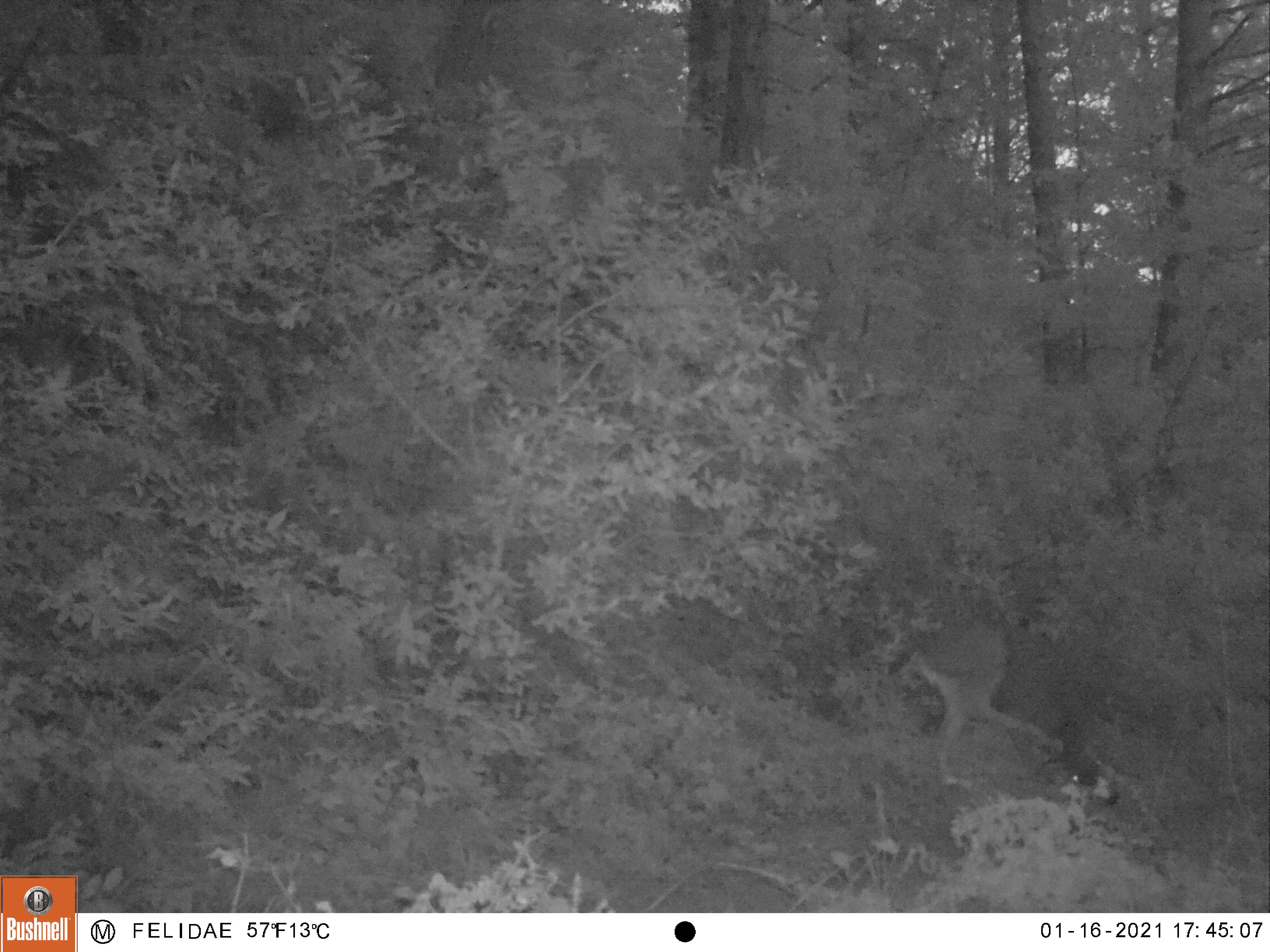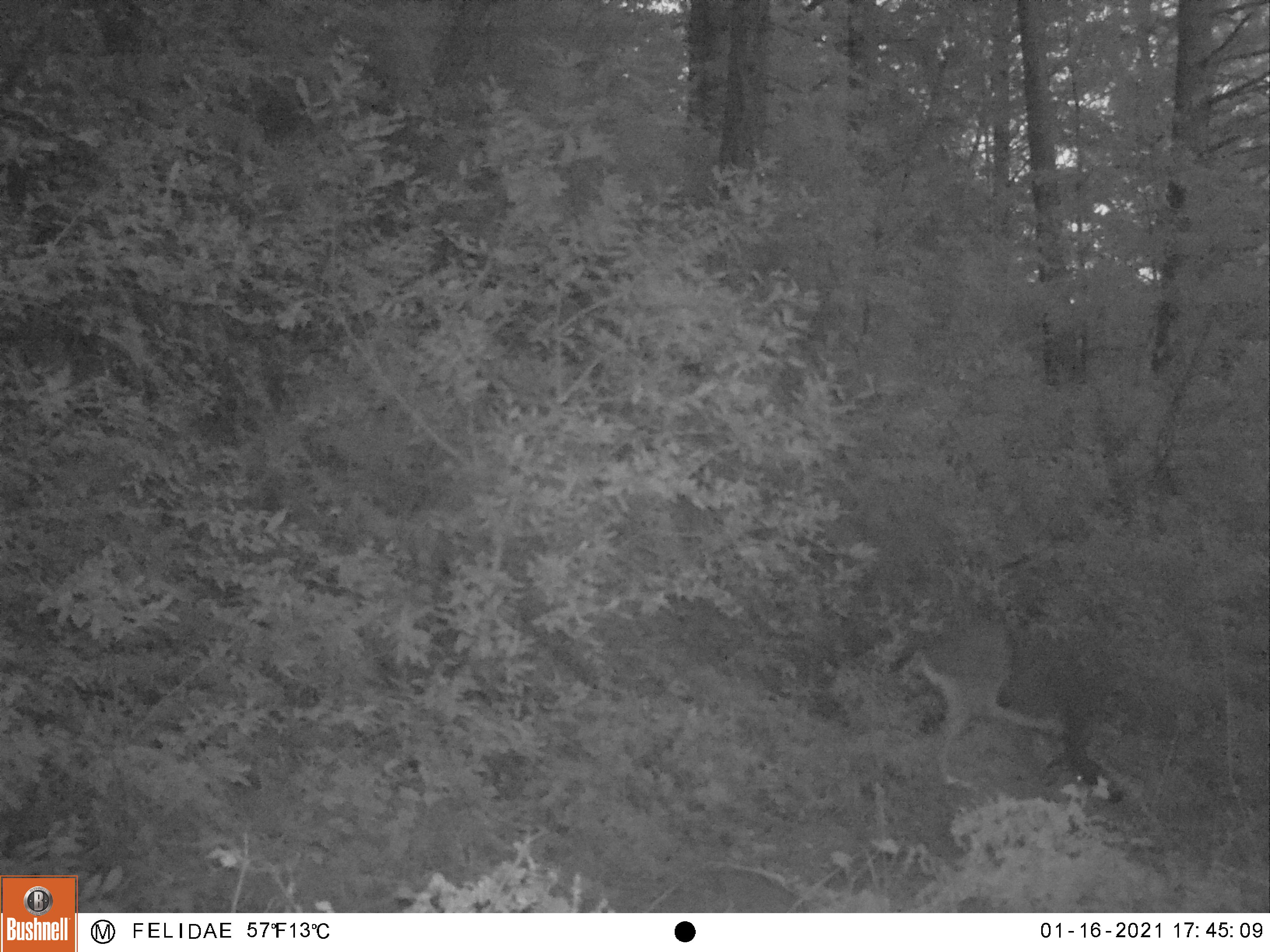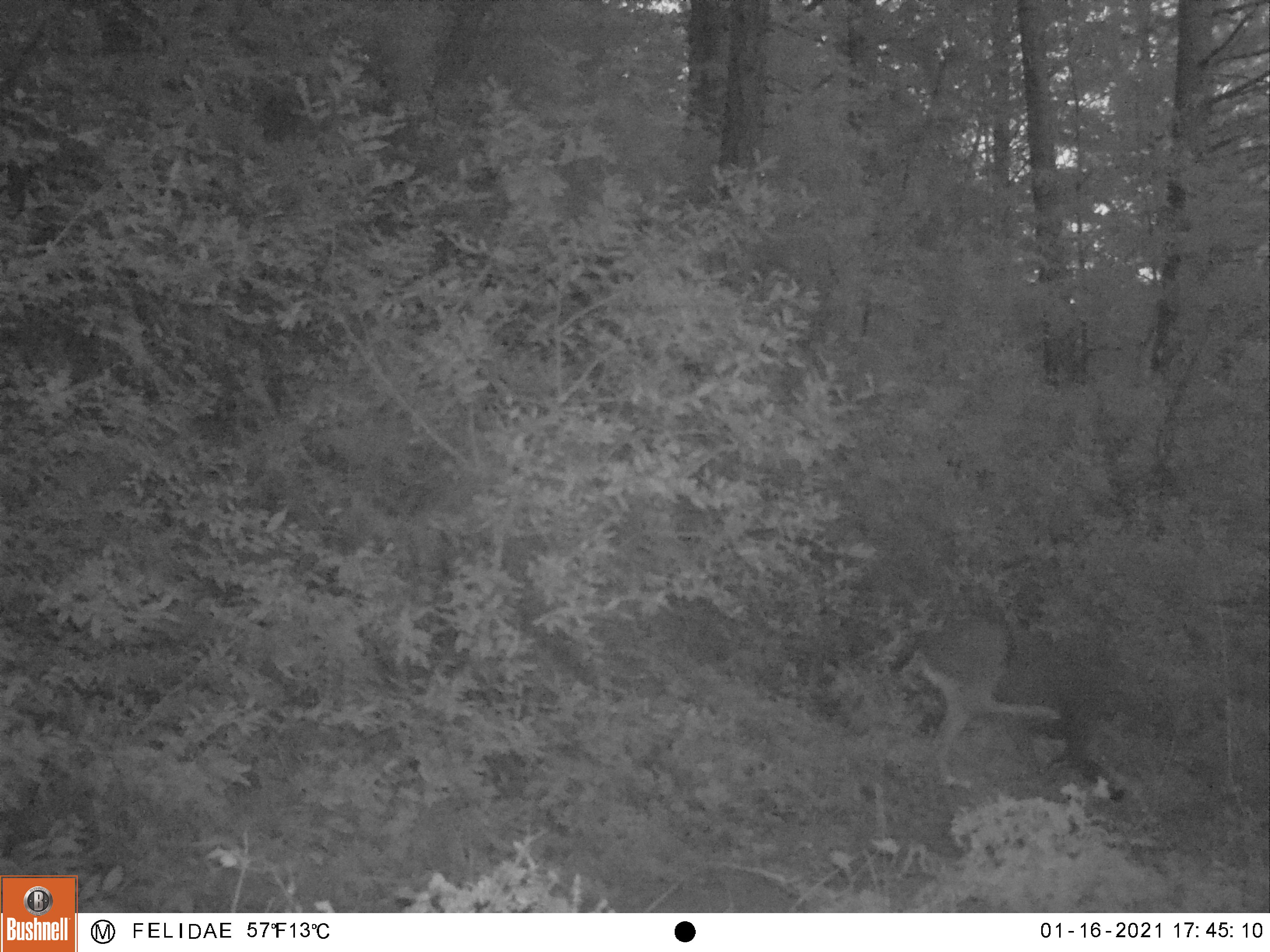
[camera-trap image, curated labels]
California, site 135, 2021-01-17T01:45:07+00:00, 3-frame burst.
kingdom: Animalia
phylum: Chordata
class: Aves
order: Piciformes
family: Picidae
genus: Melanerpes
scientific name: Melanerpes formicivorus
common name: acorn woodpecker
Acorn woodpecker (Melanerpes formicivorus).